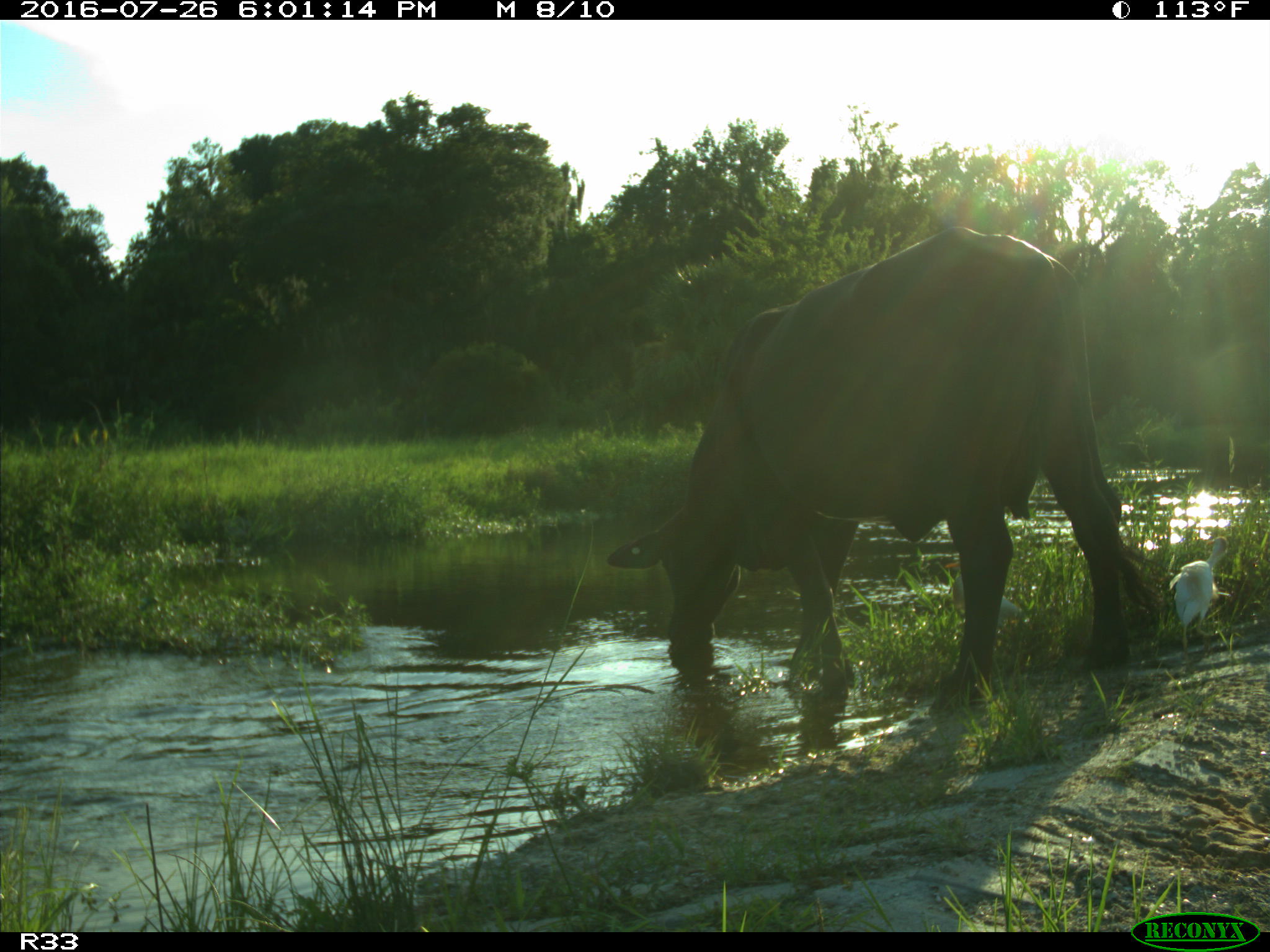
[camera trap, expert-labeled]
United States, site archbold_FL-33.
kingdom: Animalia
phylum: Chordata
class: Mammalia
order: Artiodactyla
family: Bovidae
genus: Bos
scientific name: Bos taurus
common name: domestic cow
Bos taurus (domestic cow).